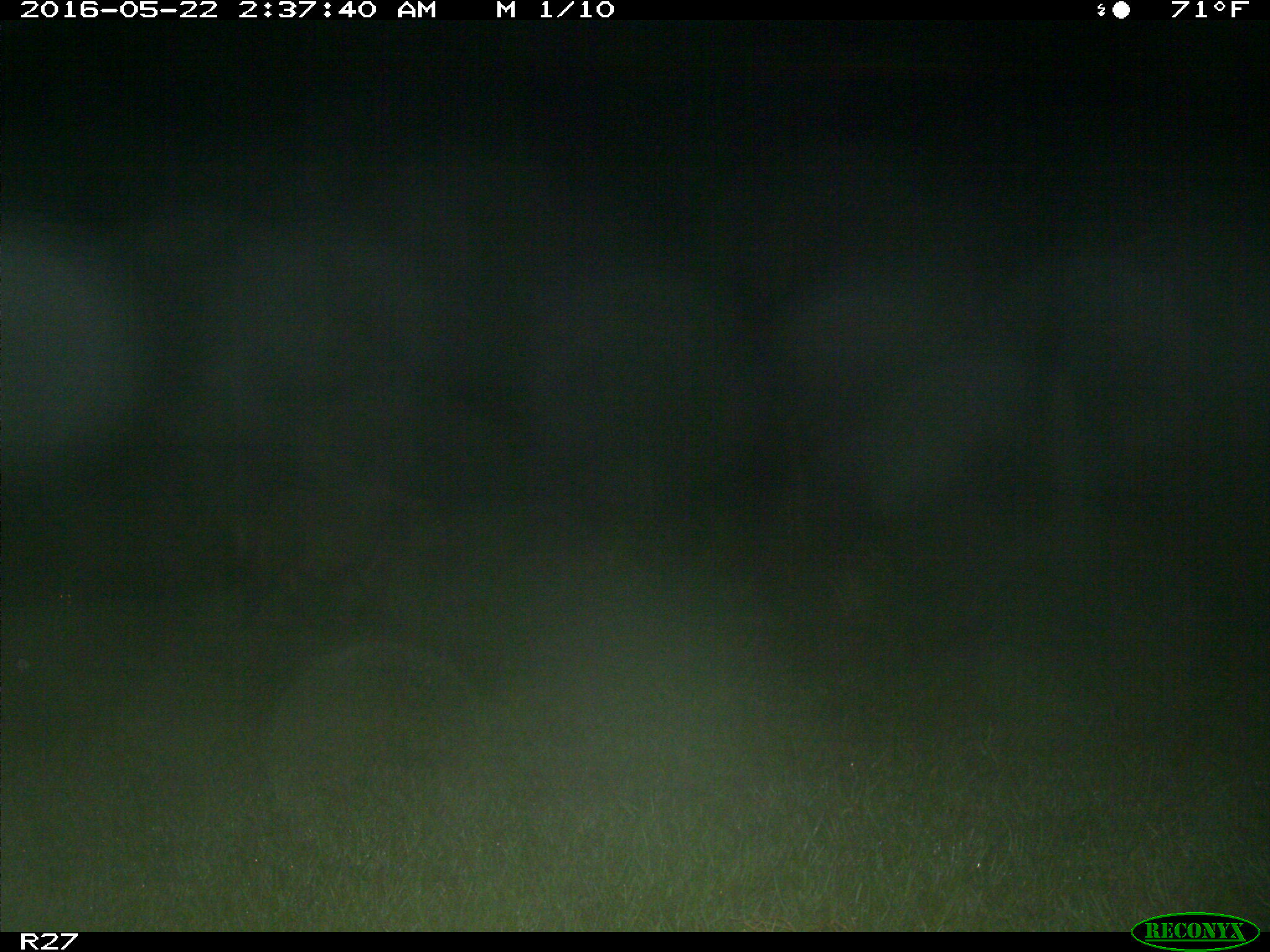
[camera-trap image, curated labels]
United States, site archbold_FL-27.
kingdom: Animalia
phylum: Chordata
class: Mammalia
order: Artiodactyla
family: Suidae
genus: Sus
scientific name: Sus scrofa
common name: wild boar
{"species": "Sus scrofa (wild boar)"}